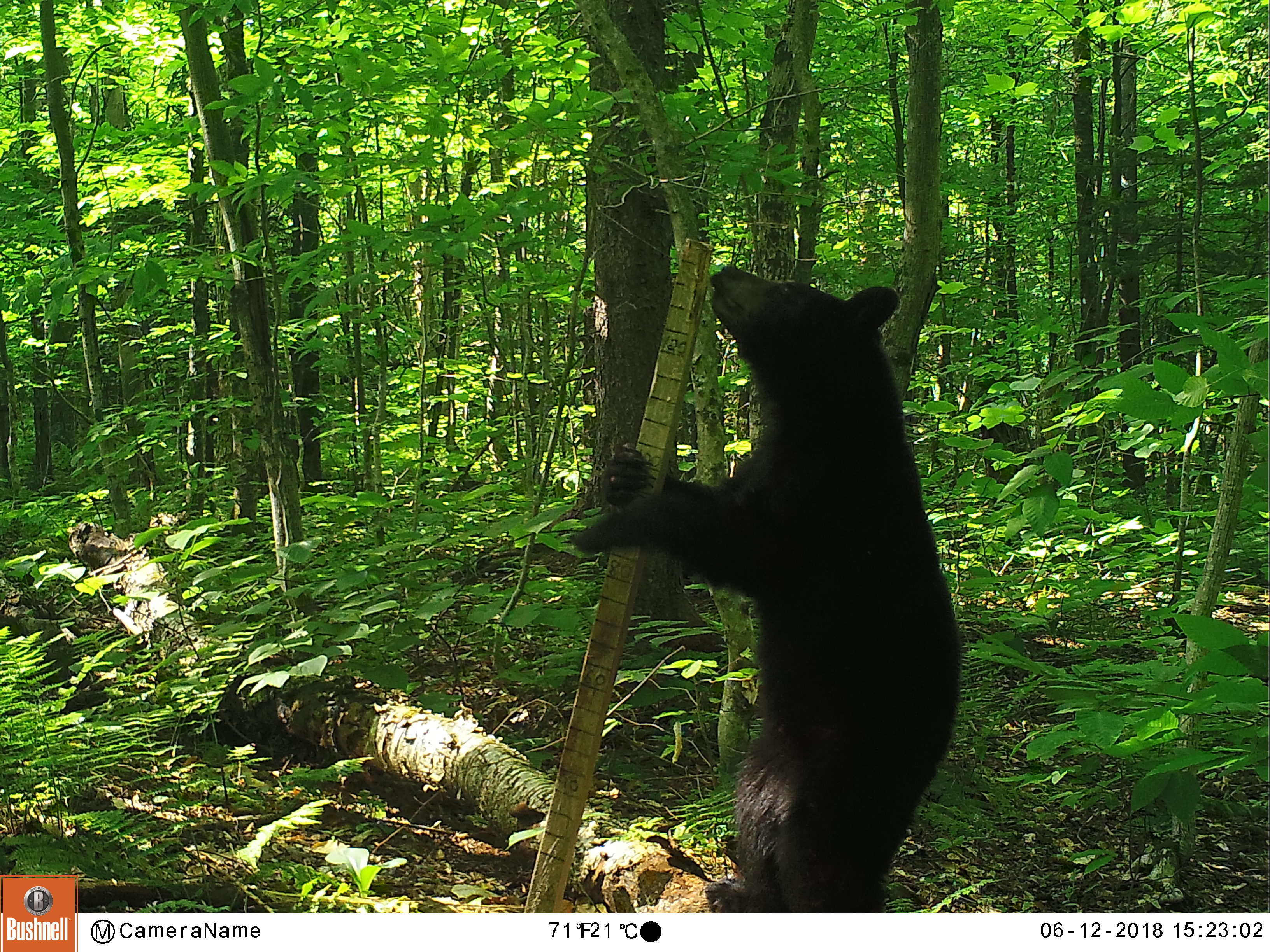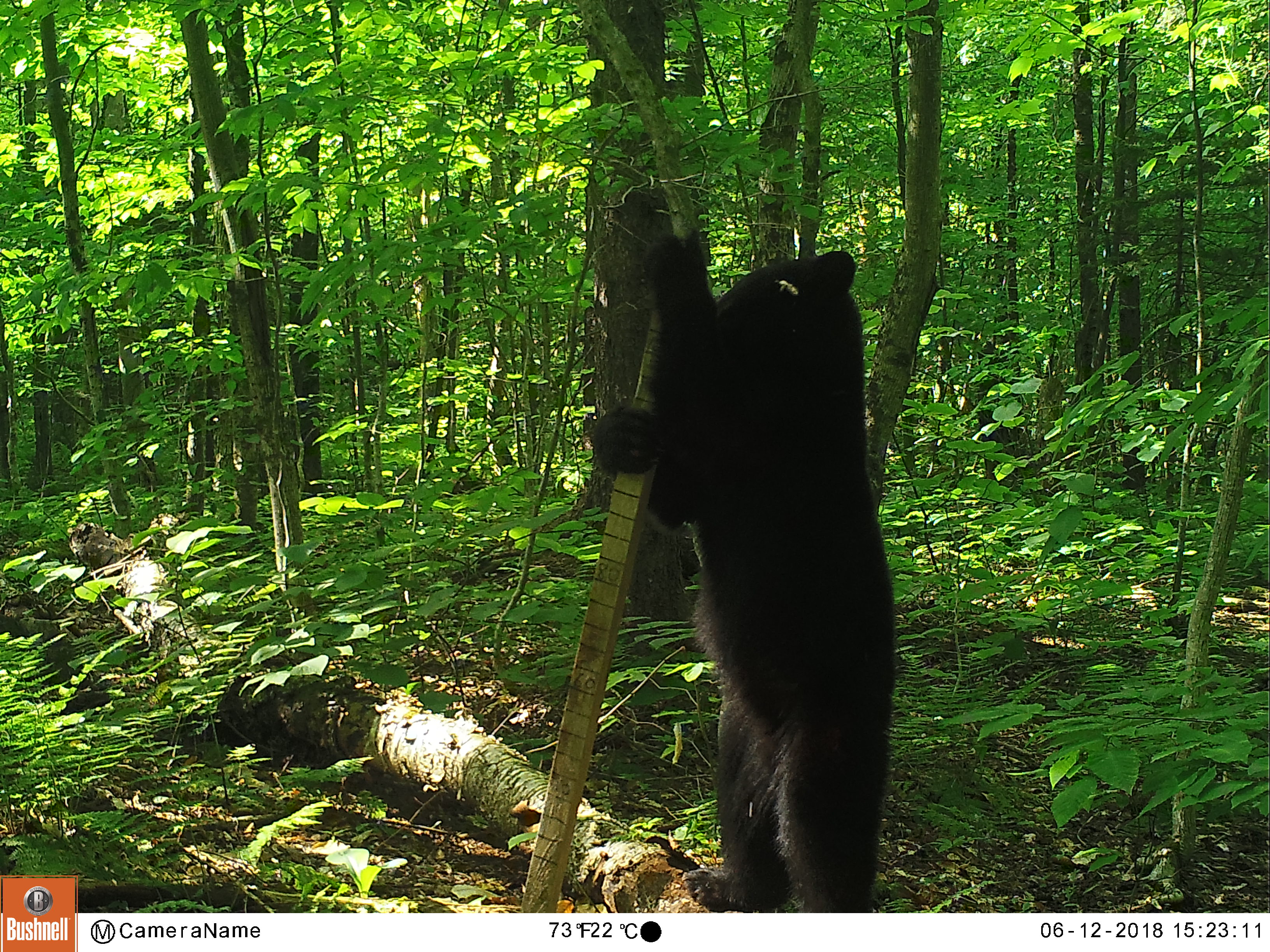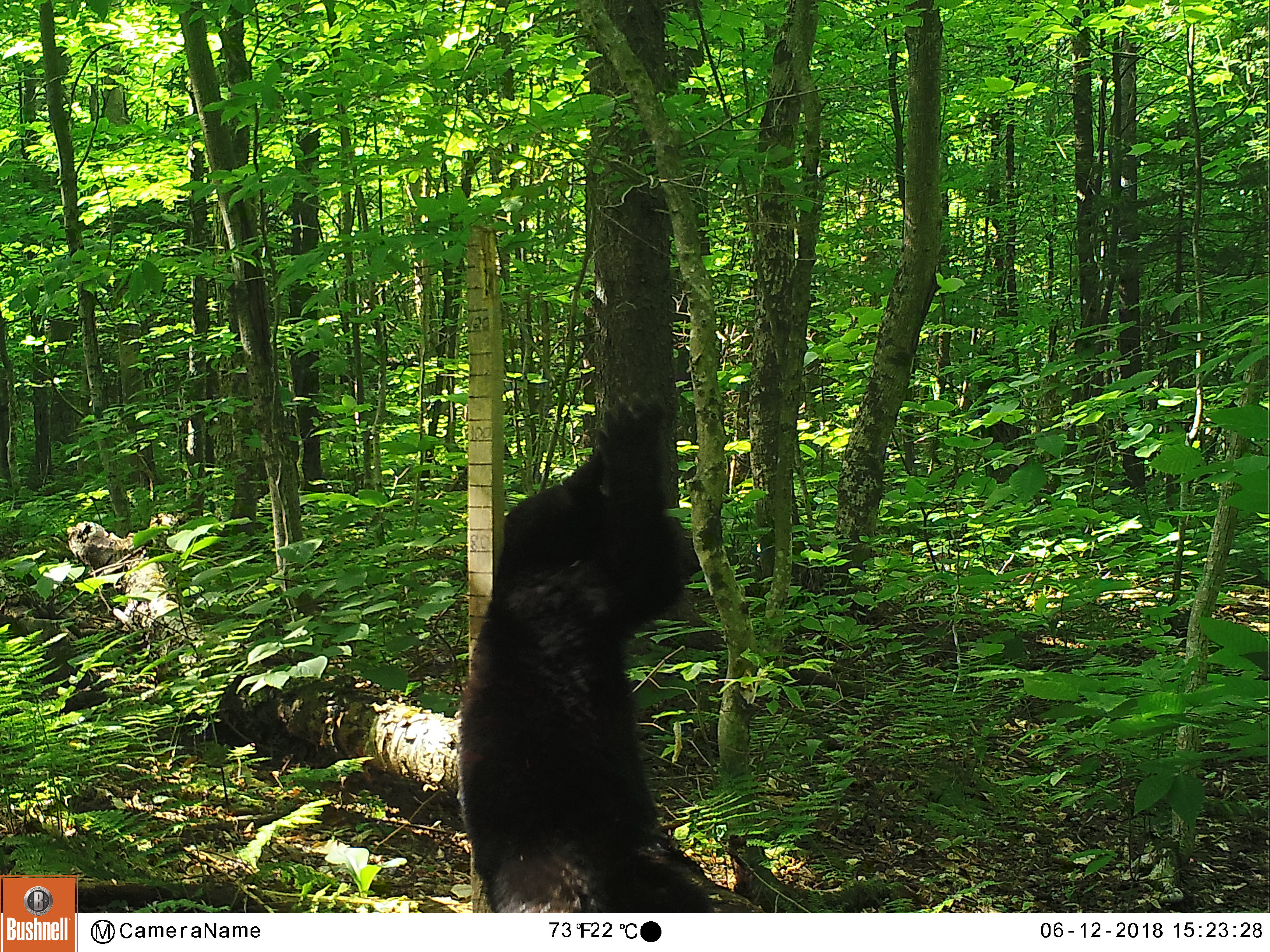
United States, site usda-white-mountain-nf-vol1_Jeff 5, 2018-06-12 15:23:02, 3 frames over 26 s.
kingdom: Animalia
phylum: Chordata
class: Mammalia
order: Carnivora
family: Ursidae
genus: Ursus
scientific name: Ursus americanus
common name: black bear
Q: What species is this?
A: Black bear (Ursus americanus).